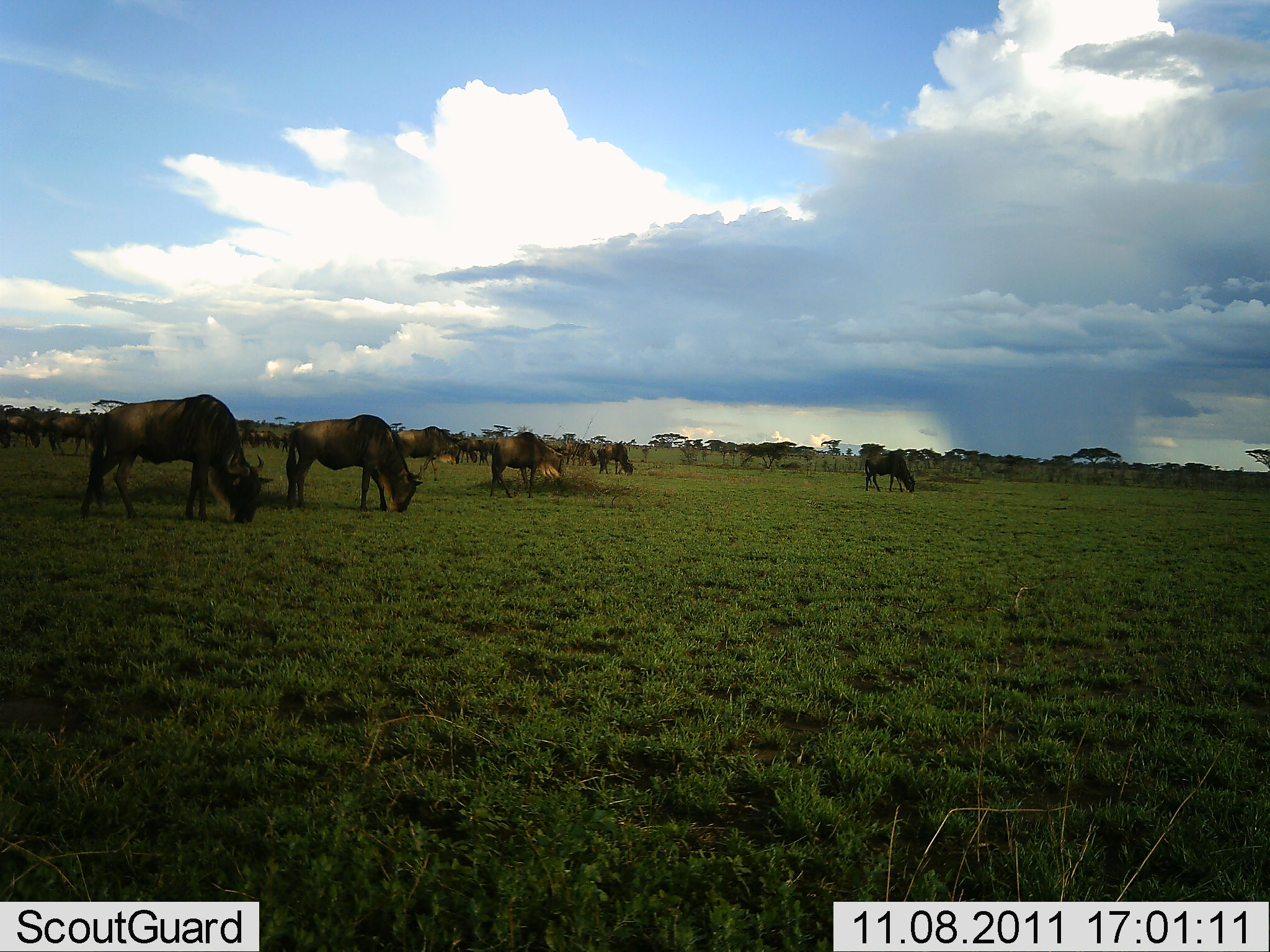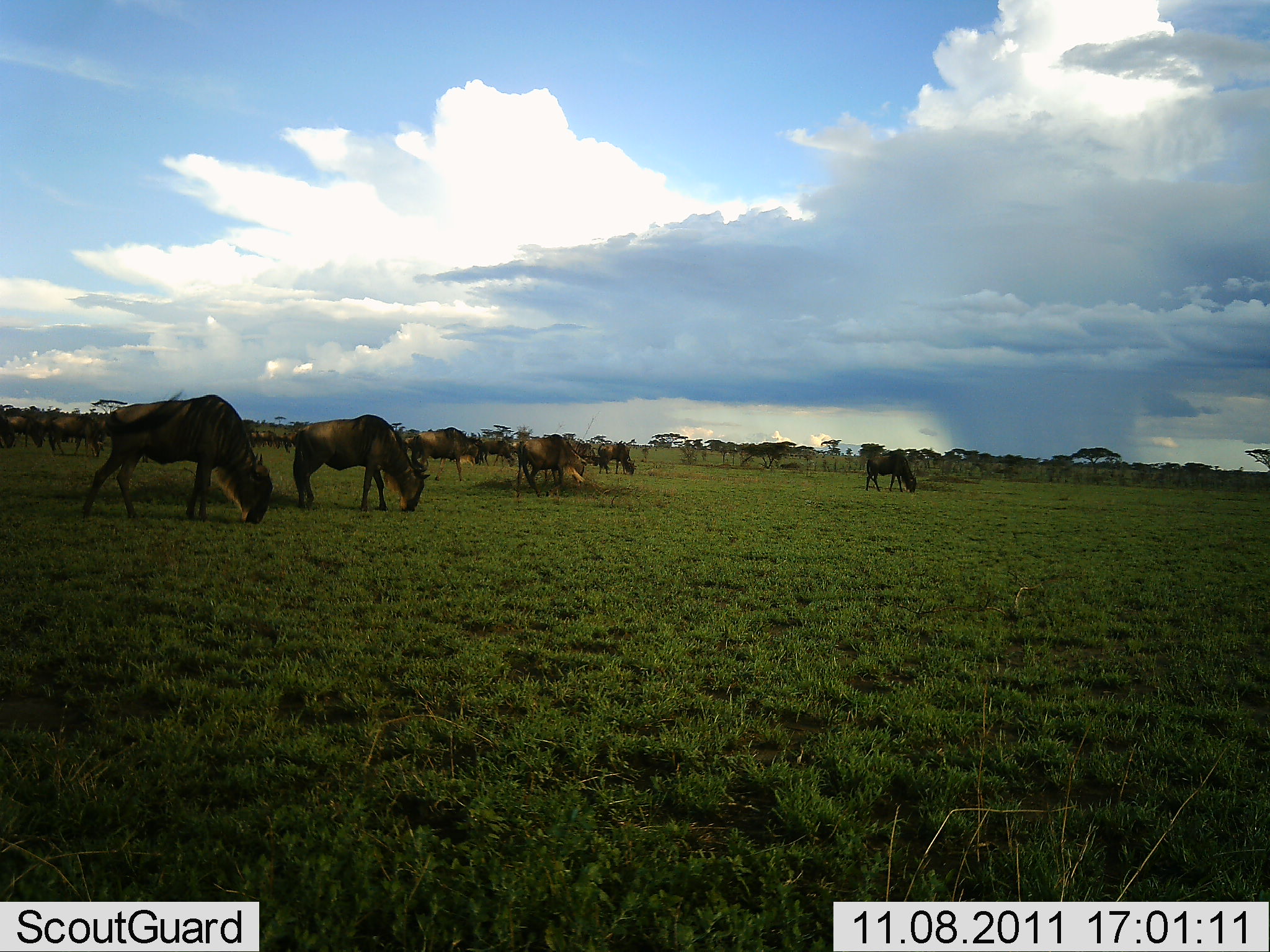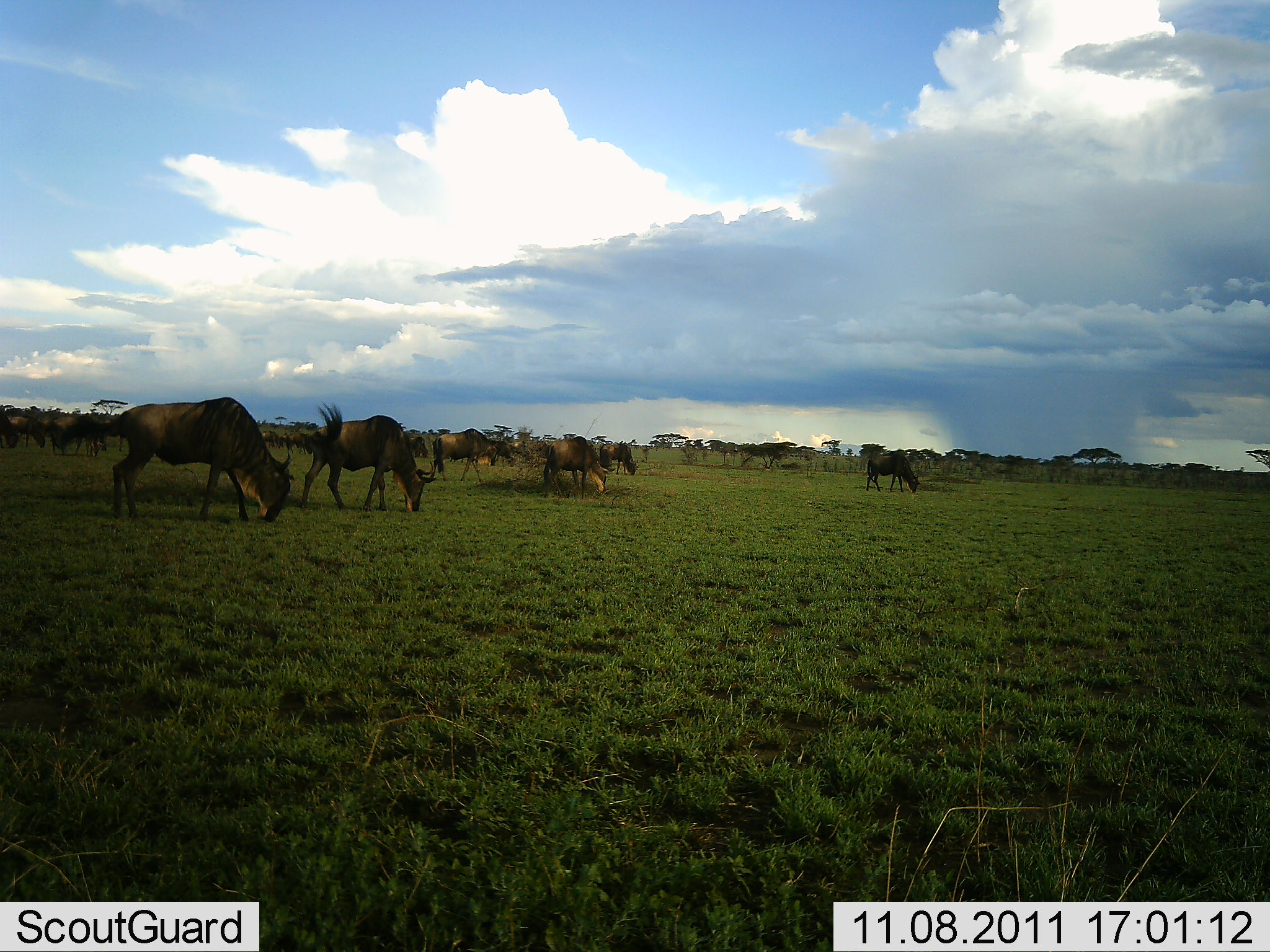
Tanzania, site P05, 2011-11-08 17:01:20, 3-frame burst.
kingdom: Animalia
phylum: Chordata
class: Mammalia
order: Artiodactyla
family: Bovidae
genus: Connochaetes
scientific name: Connochaetes taurinus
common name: blue wildebeest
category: wildebeest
Wildebeest (blue wildebeest) (Connochaetes taurinus), count 11-50. Behavior (volunteer vote fractions): standing 30%, resting 0%, moving 40%, interacting 0%. Young present (vote fraction): 0%. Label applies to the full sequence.